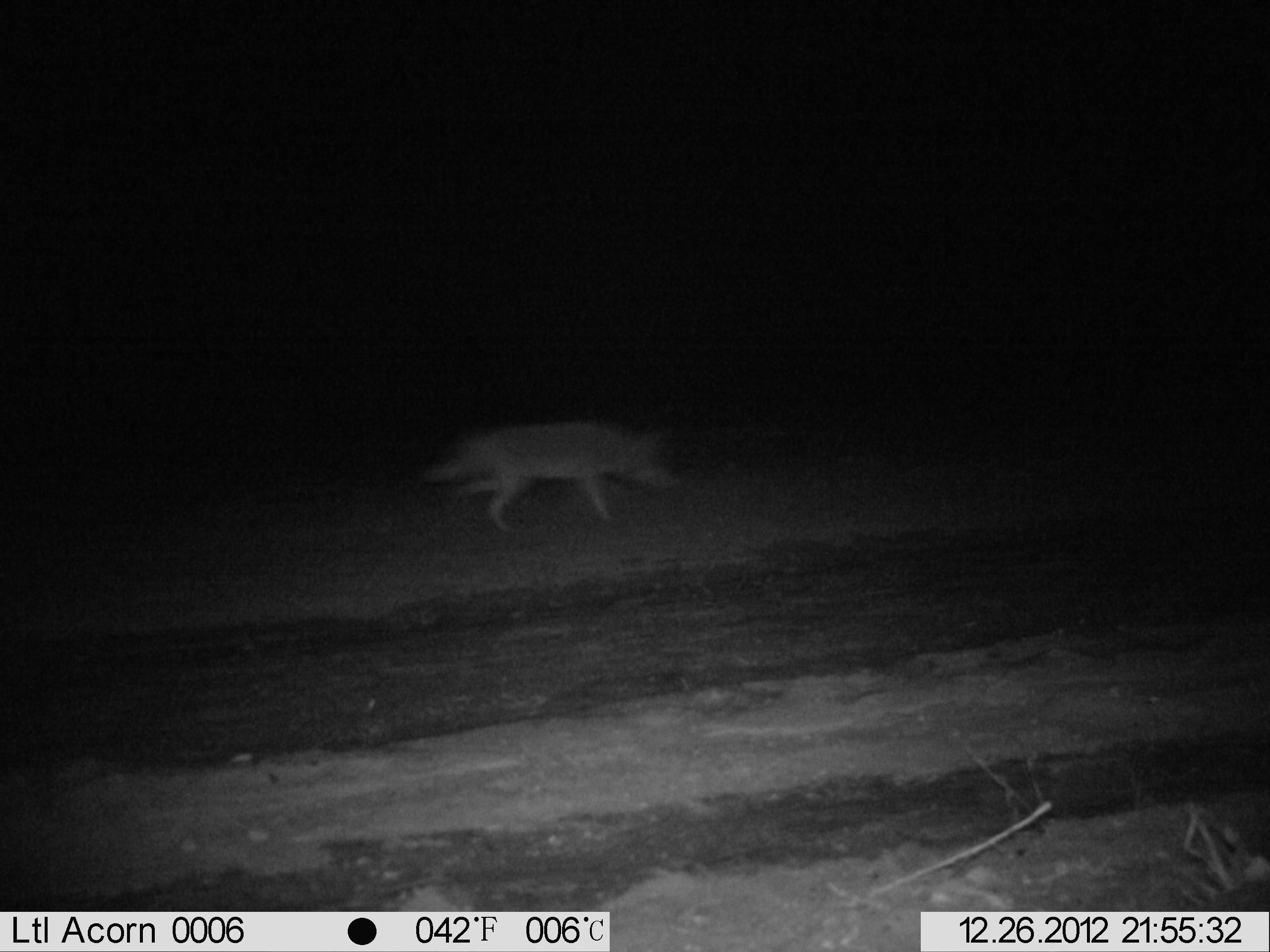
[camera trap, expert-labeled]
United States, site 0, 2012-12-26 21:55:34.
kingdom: Animalia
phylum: Chordata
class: Mammalia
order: Carnivora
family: Canidae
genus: Canis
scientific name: Canis latrans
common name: coyote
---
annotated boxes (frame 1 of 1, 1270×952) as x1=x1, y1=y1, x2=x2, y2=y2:
coyote: x1=308, y1=322, x2=756, y2=584